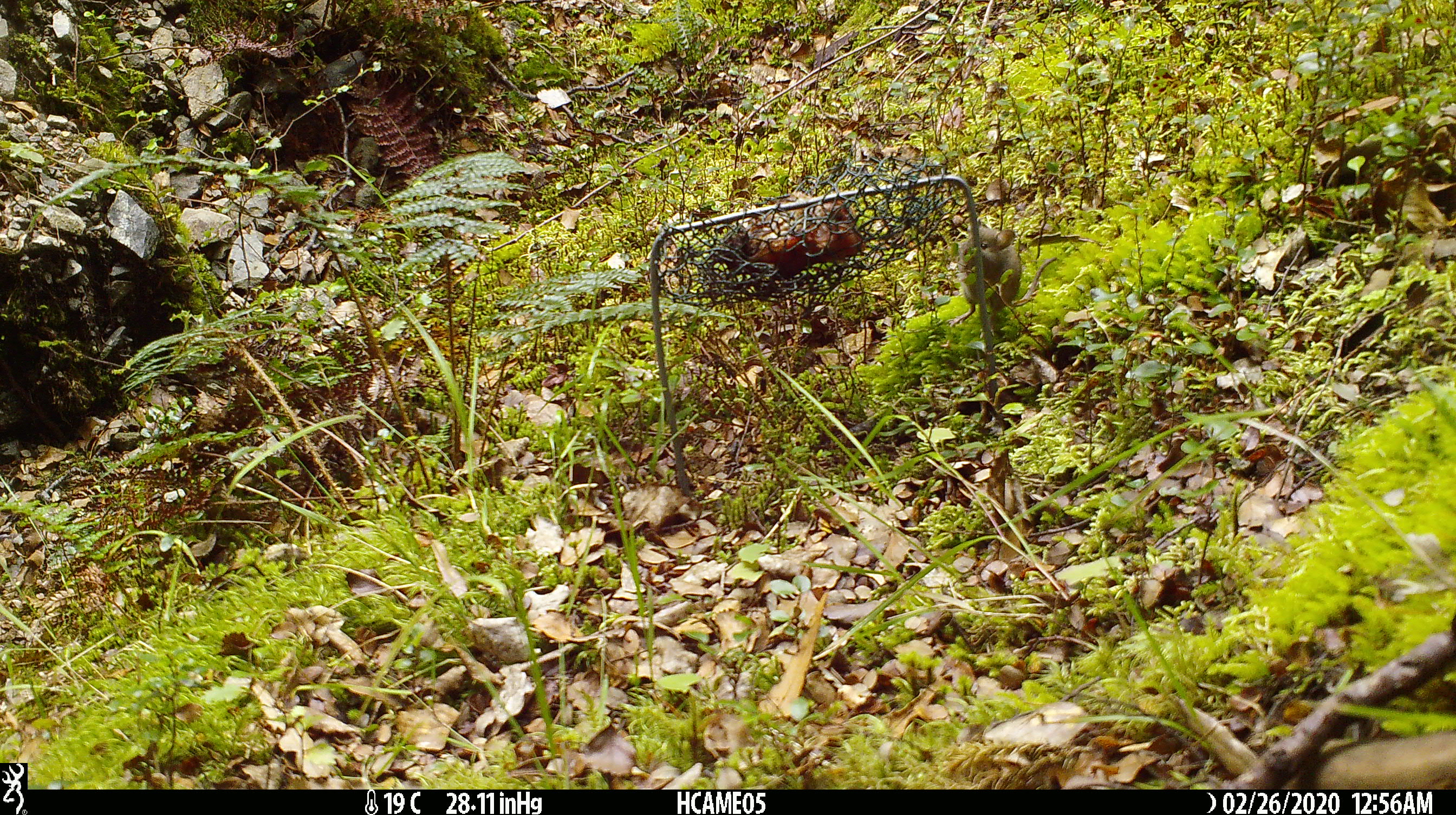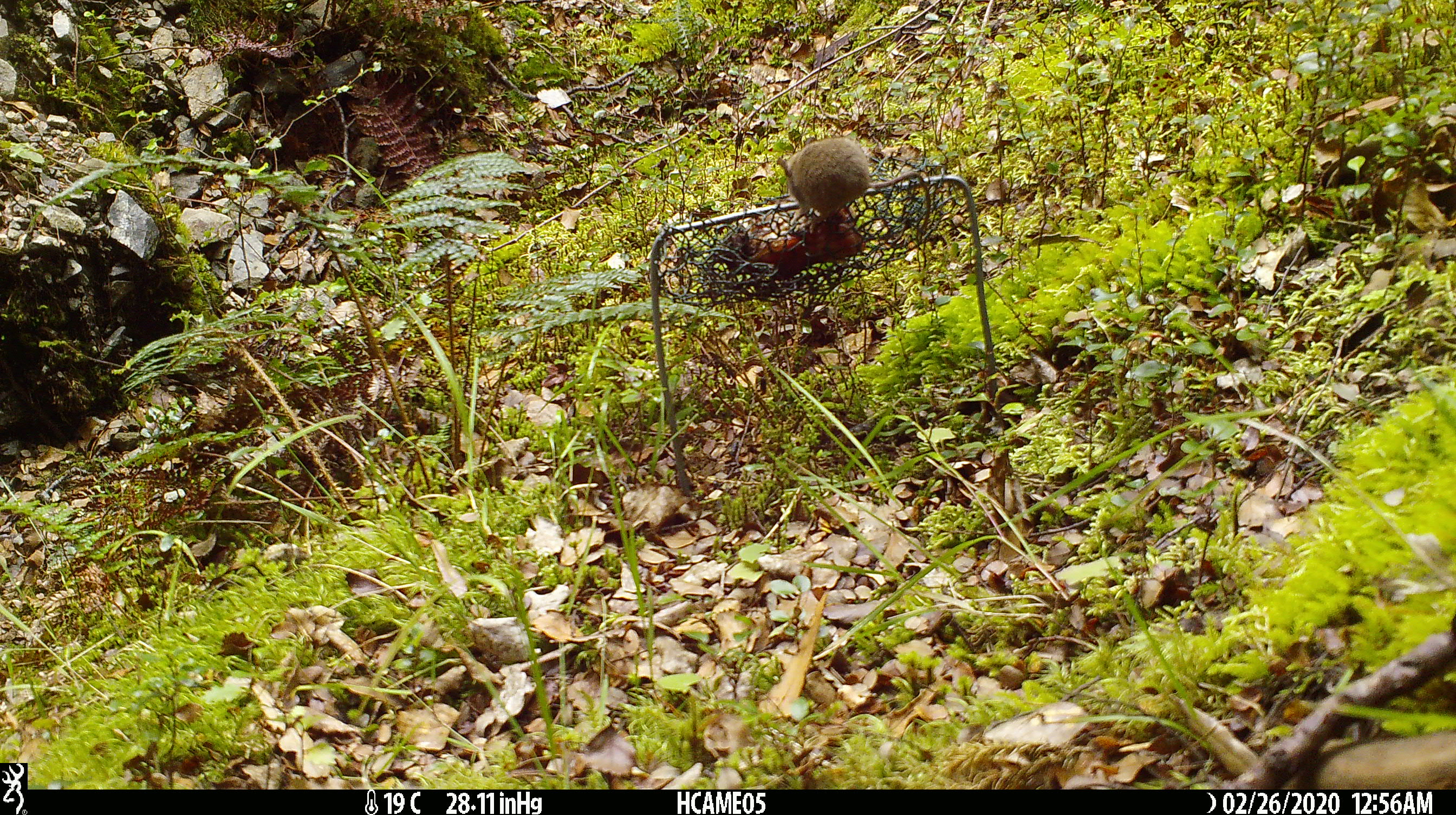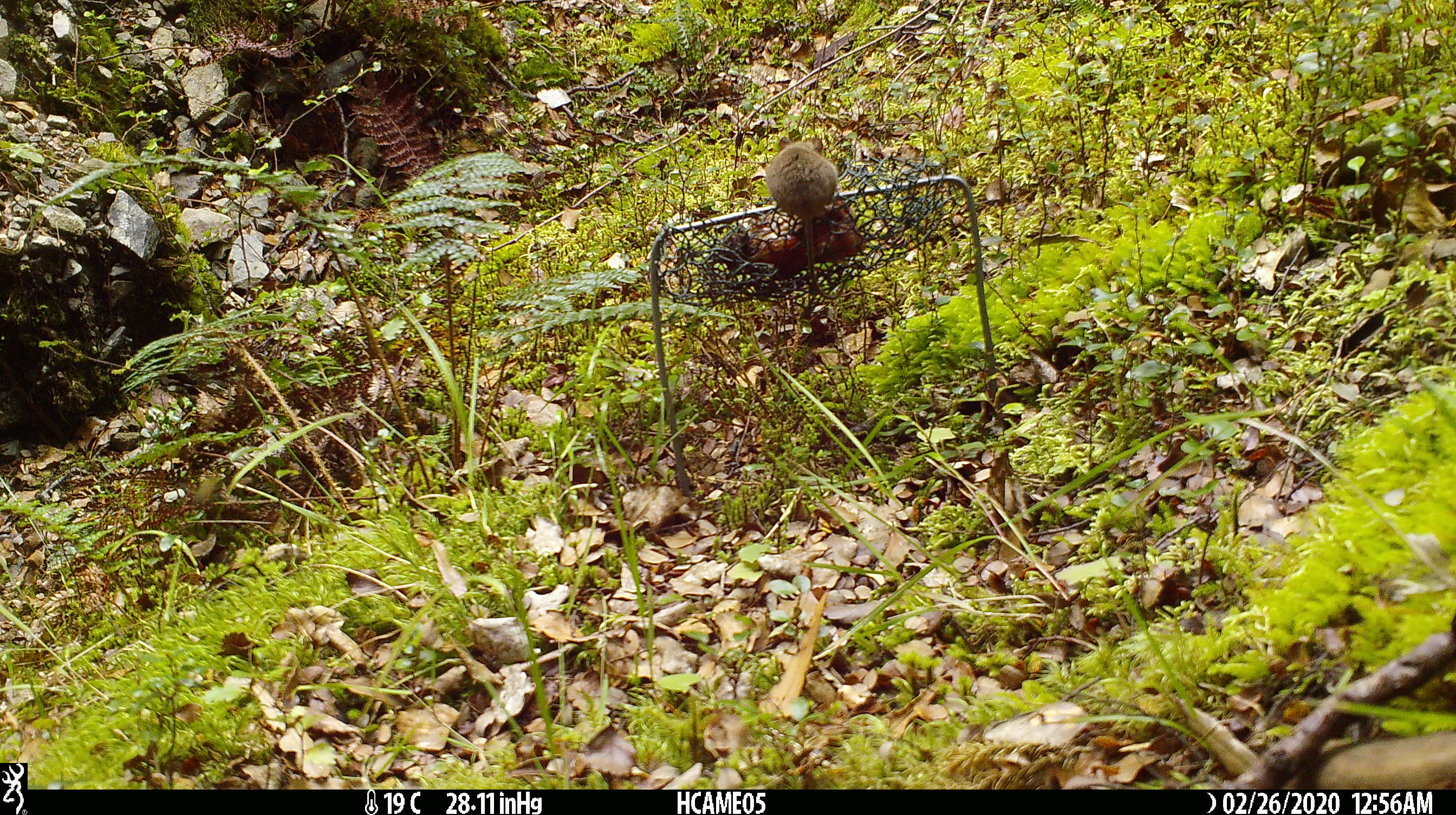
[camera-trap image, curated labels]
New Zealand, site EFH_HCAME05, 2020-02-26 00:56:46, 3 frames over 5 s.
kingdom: Animalia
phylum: Chordata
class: Mammalia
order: Rodentia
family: Muridae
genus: Mus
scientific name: Mus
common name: mouse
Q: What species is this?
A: Mouse (Mus).